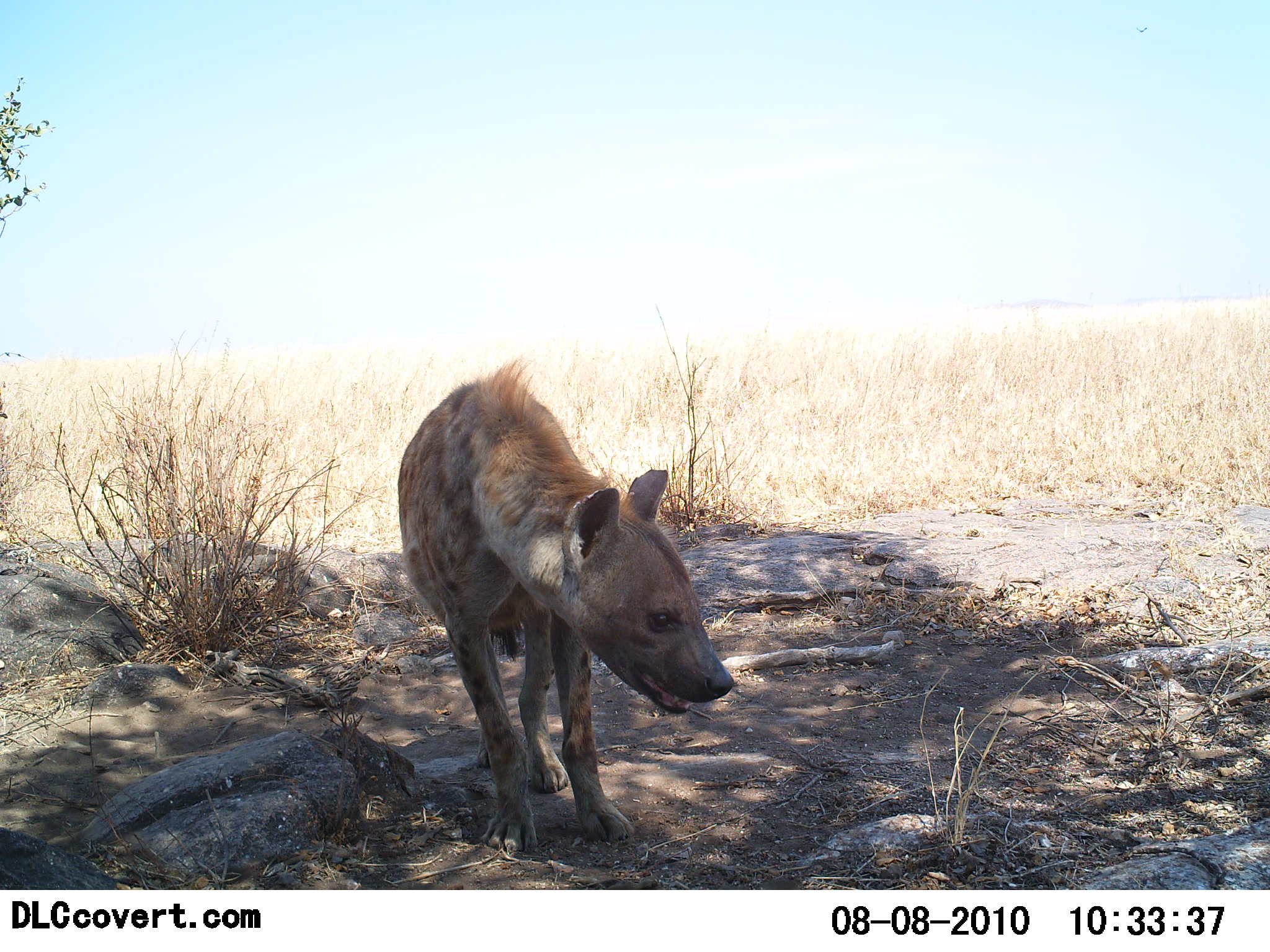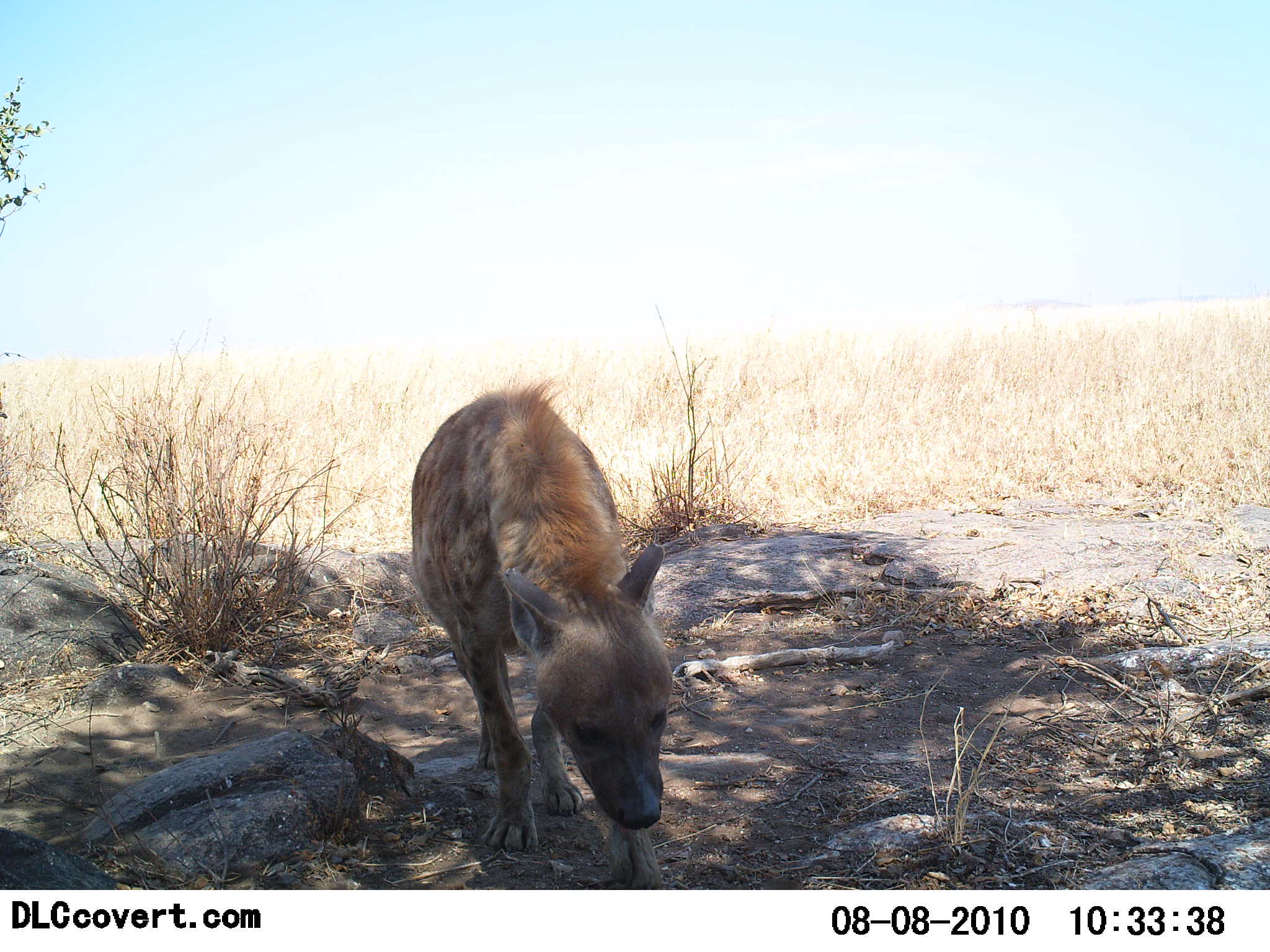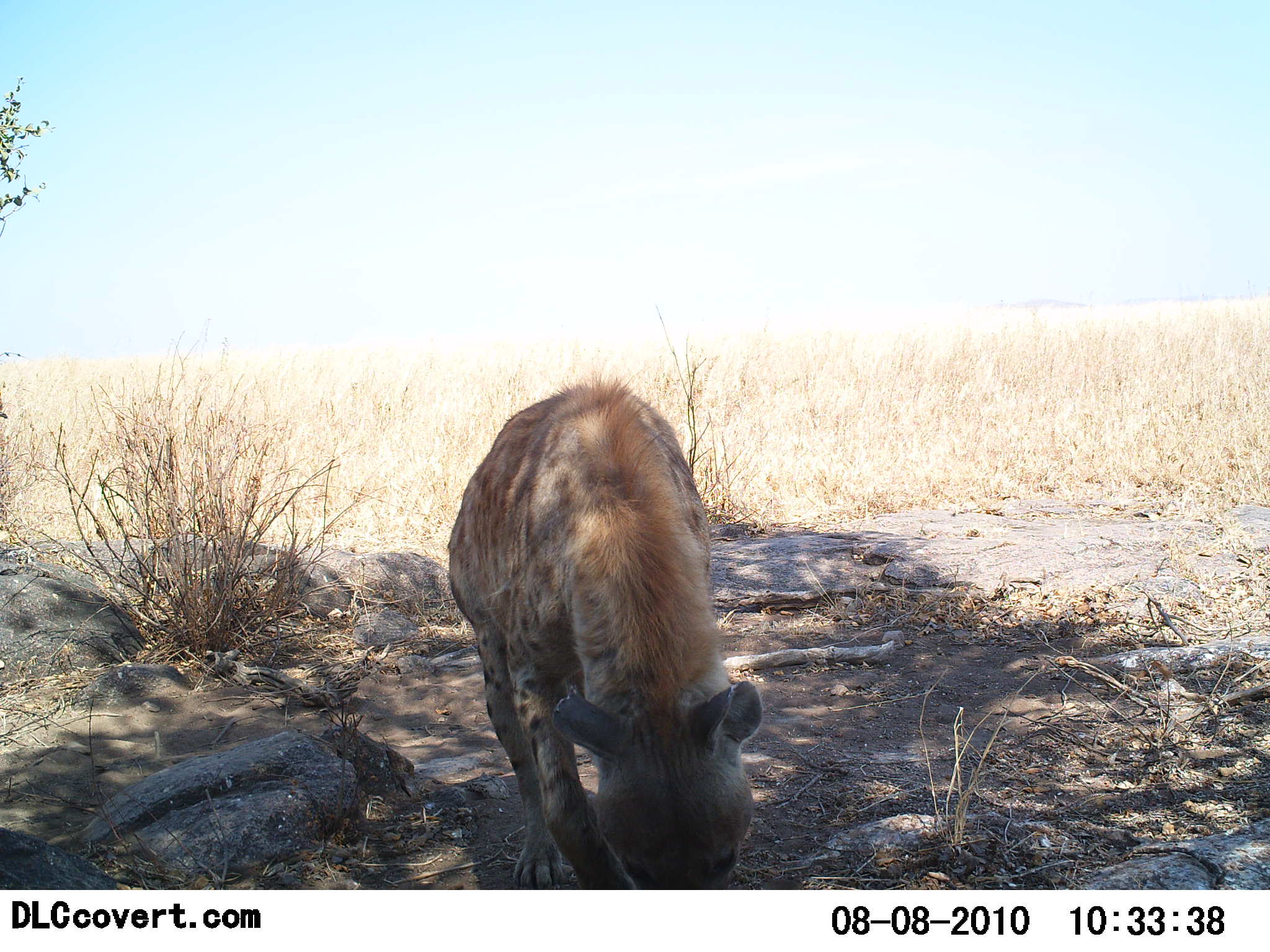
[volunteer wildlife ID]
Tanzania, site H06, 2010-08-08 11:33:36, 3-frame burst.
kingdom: Animalia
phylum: Chordata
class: Mammalia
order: Carnivora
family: Hyaenidae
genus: Crocuta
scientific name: Crocuta crocuta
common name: spotted hyena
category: hyenaspotted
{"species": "hyenaspotted (spotted hyena) (Crocuta crocuta)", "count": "1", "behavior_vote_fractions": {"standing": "21%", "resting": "0%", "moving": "79%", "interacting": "0%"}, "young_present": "0%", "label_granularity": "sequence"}